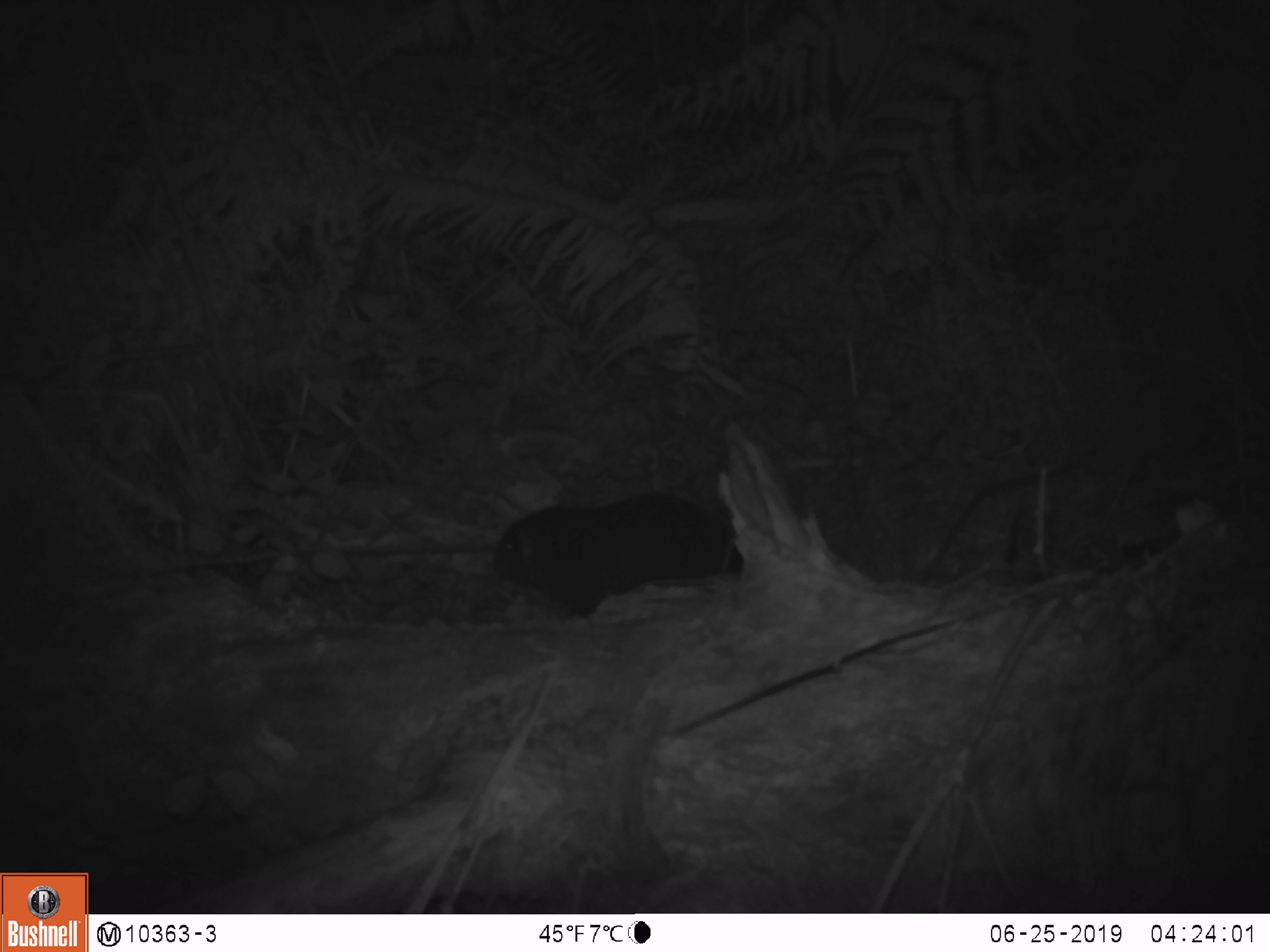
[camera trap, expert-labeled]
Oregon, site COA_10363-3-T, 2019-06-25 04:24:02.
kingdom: Animalia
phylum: Chordata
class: Mammalia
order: Rodentia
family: Aplodontiidae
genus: Aplodontia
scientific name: Aplodontia rufa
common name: mountain beaver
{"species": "mountain beaver (Aplodontia rufa)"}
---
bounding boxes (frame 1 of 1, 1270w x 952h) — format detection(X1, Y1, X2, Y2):
mountain beaver: detection(496, 493, 739, 621)